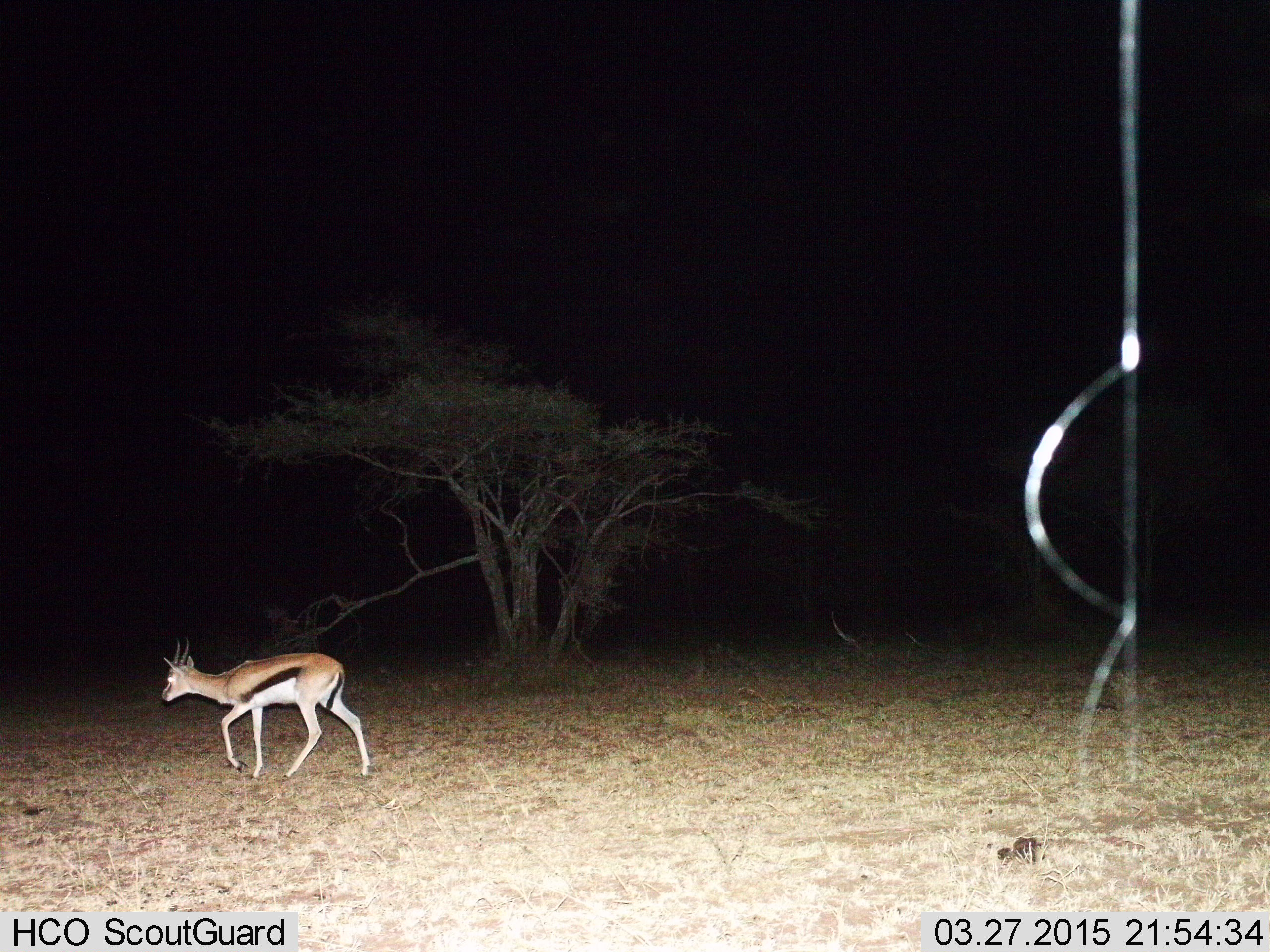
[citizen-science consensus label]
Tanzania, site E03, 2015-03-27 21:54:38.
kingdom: Animalia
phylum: Chordata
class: Mammalia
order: Artiodactyla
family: Bovidae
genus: Eudorcas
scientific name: Eudorcas thomsonii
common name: thomson's gazelle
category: gazellethomsons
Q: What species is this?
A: Gazellethomsons (thomson's gazelle) (Eudorcas thomsonii).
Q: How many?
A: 1.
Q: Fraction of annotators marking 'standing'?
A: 10%.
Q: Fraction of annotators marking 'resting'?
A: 0%.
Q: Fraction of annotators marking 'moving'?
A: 100%.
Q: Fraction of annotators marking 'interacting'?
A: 0%.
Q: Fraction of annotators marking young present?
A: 0%.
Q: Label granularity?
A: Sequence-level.